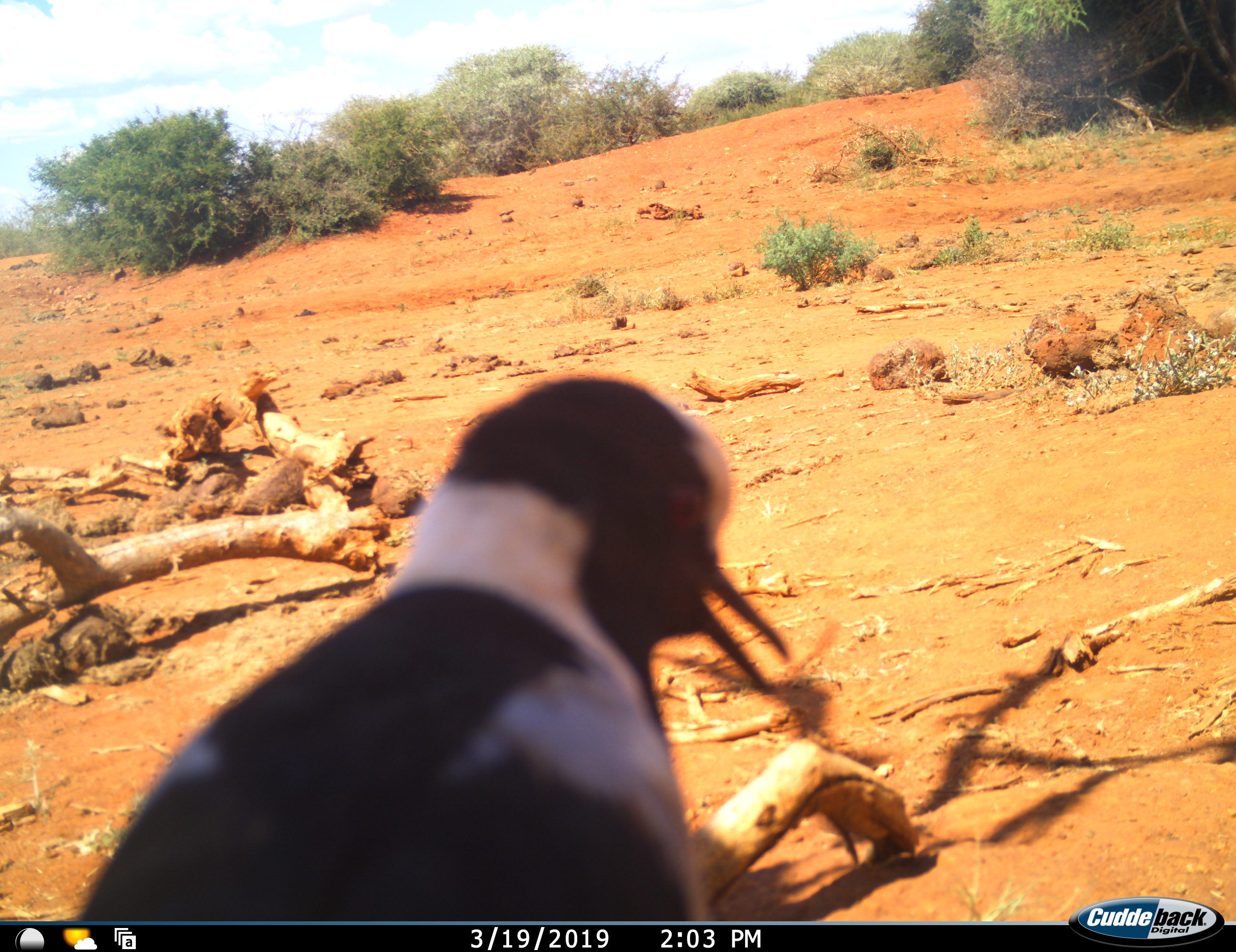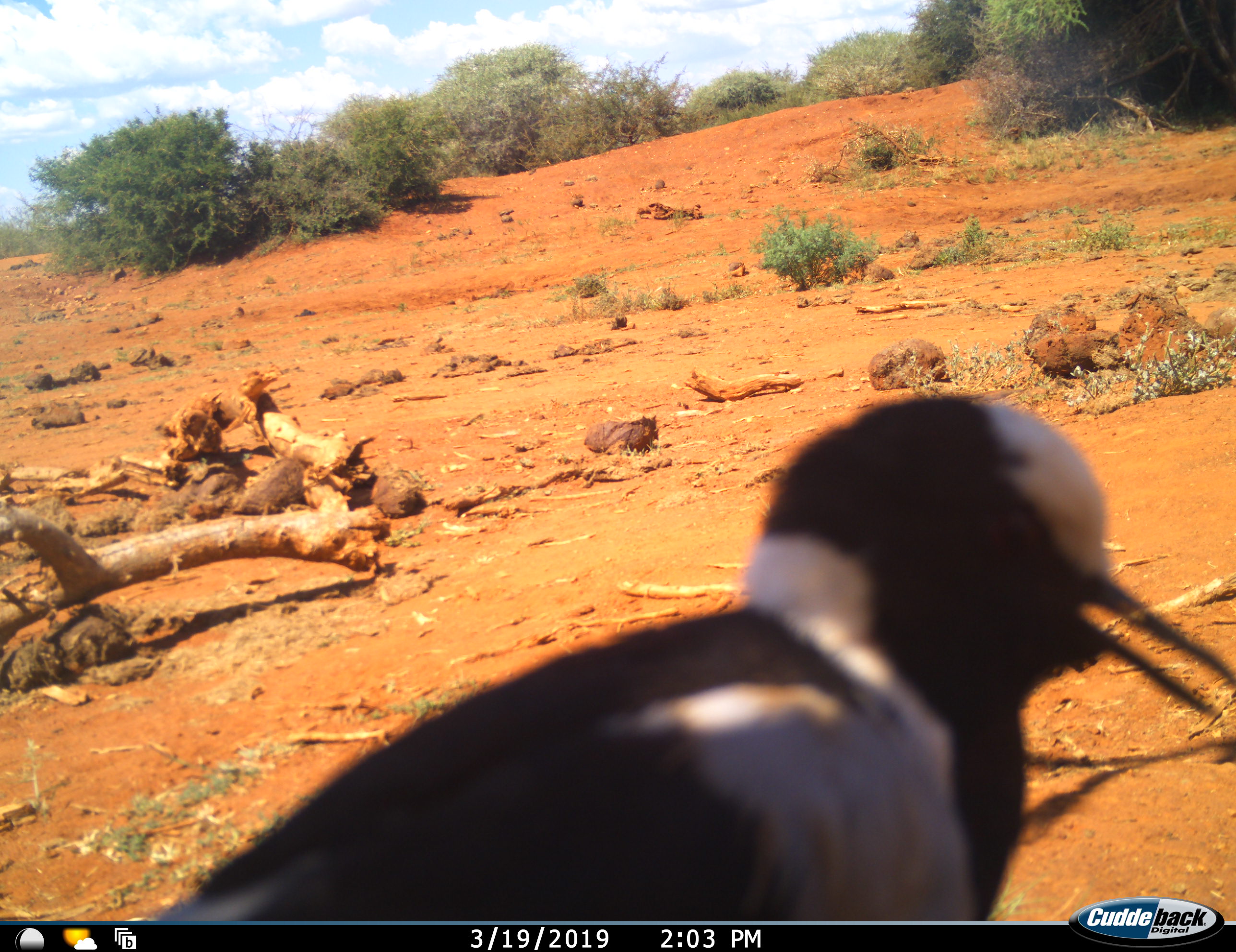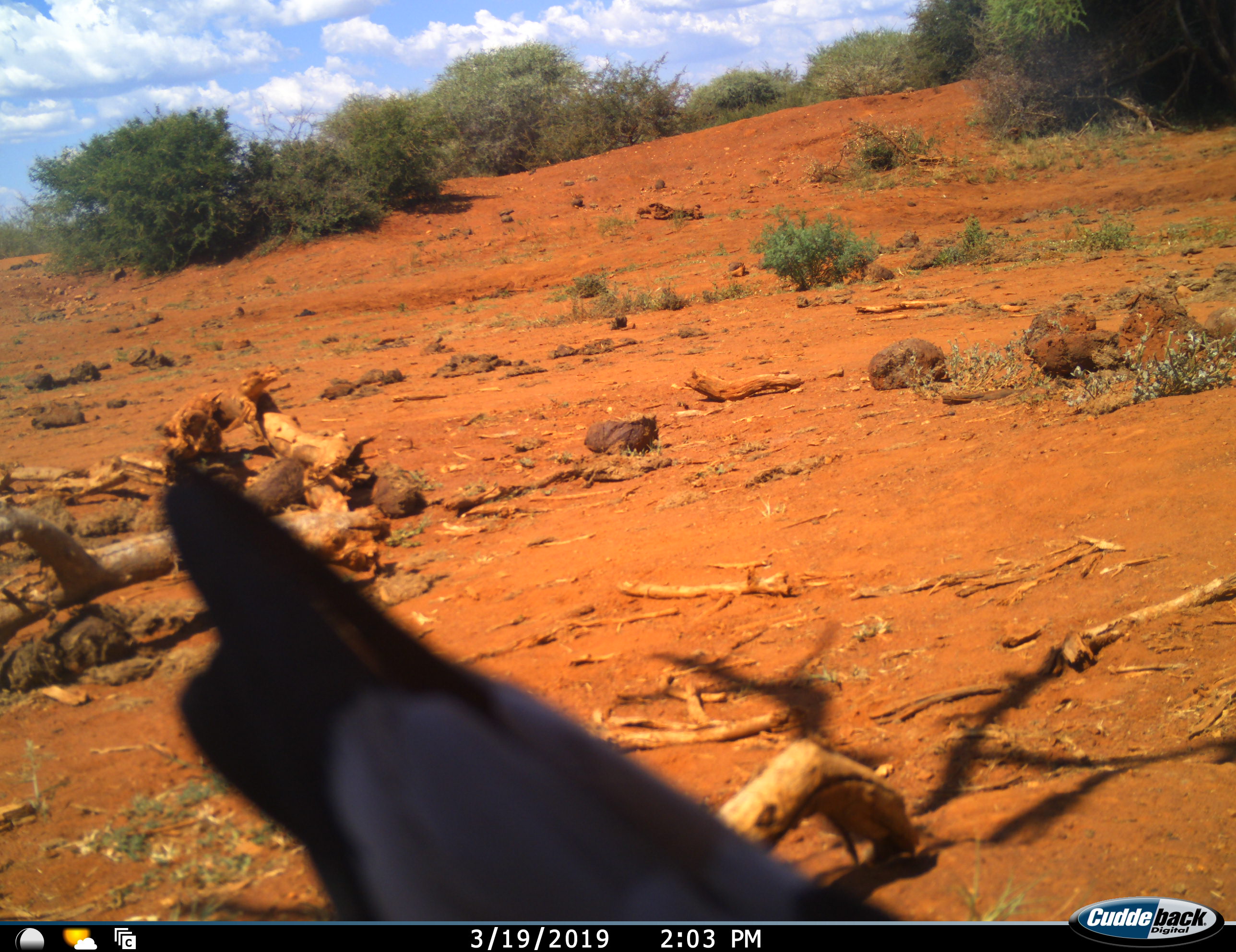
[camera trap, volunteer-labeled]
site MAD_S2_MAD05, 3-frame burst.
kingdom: Animalia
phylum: Chordata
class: Aves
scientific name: Aves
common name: bird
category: birdother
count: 1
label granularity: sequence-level